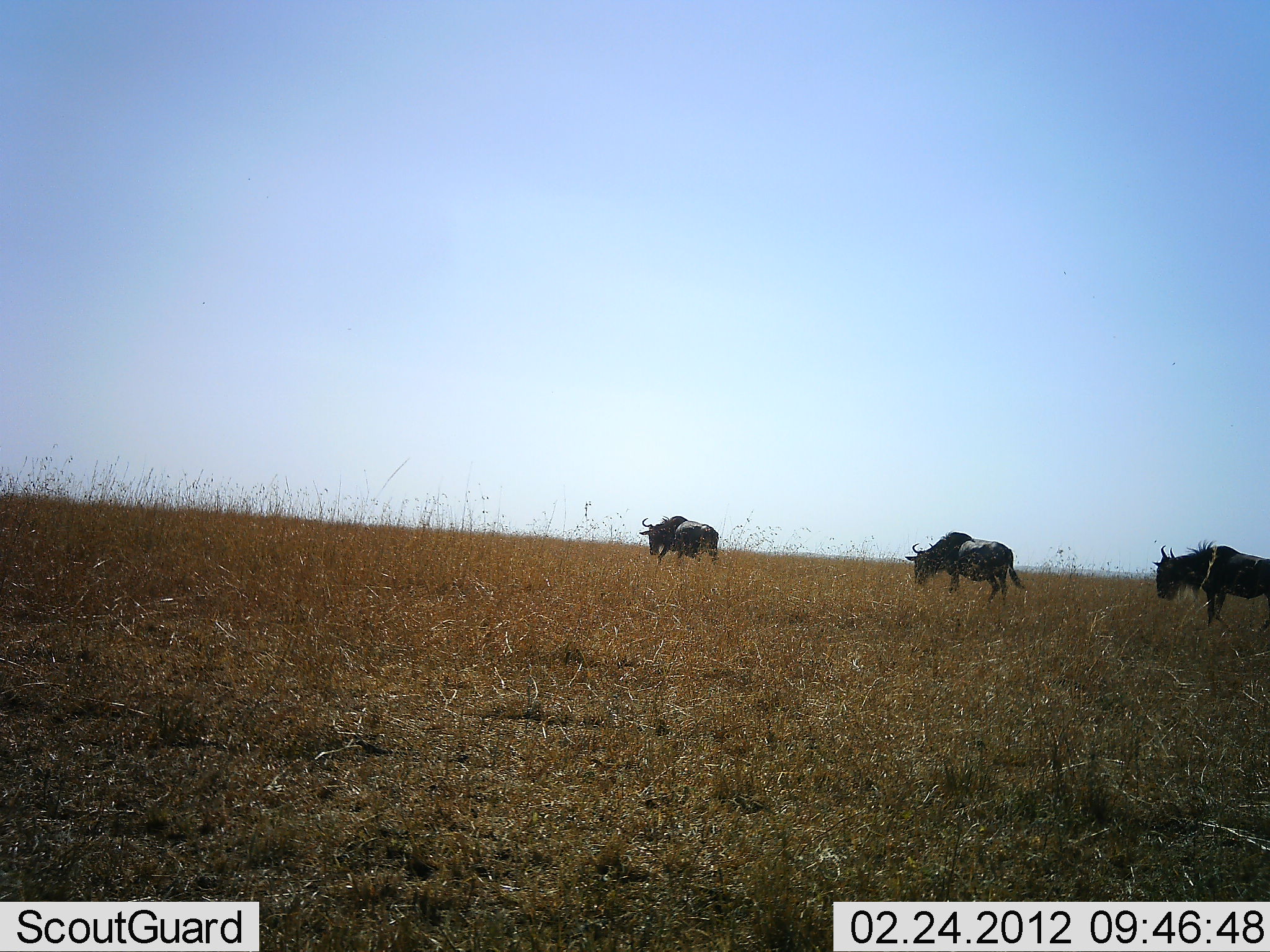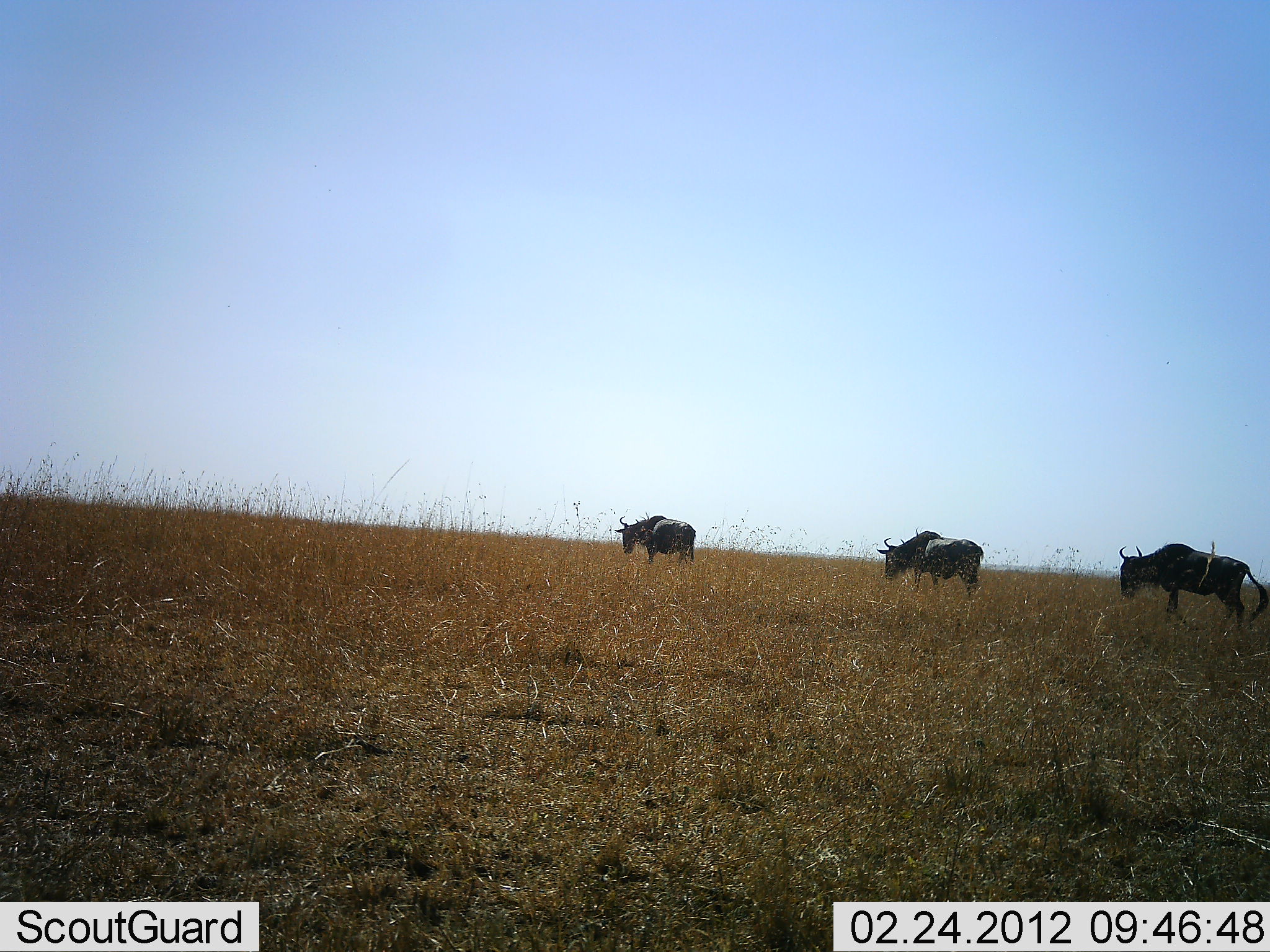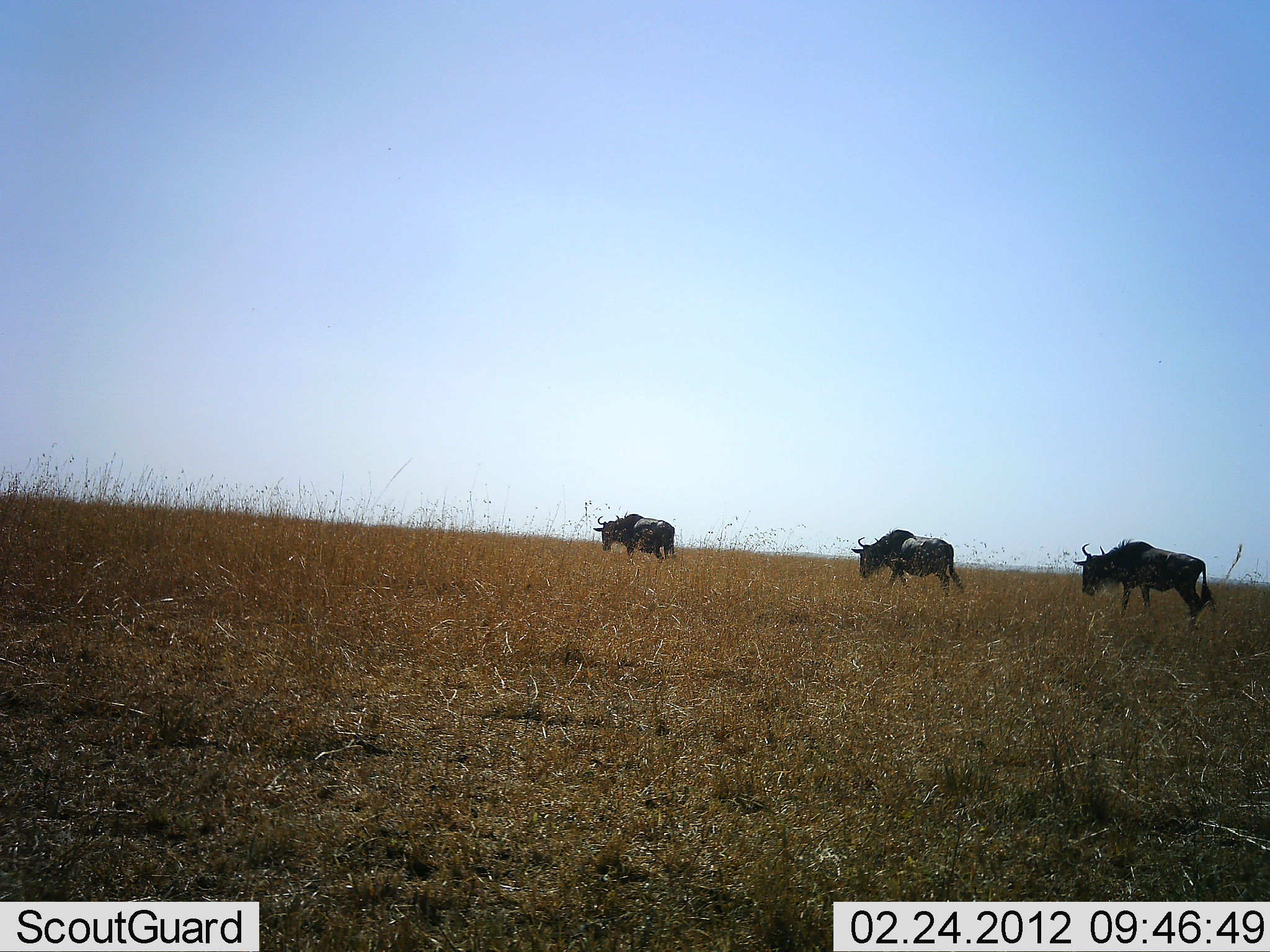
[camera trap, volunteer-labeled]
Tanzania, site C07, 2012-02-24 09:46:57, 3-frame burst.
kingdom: Animalia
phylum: Chordata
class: Mammalia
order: Artiodactyla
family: Bovidae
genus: Connochaetes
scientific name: Connochaetes taurinus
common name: blue wildebeest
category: wildebeest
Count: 3.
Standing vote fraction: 0%.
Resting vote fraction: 0%.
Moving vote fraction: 94%.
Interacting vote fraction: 0%.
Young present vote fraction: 0%.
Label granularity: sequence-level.